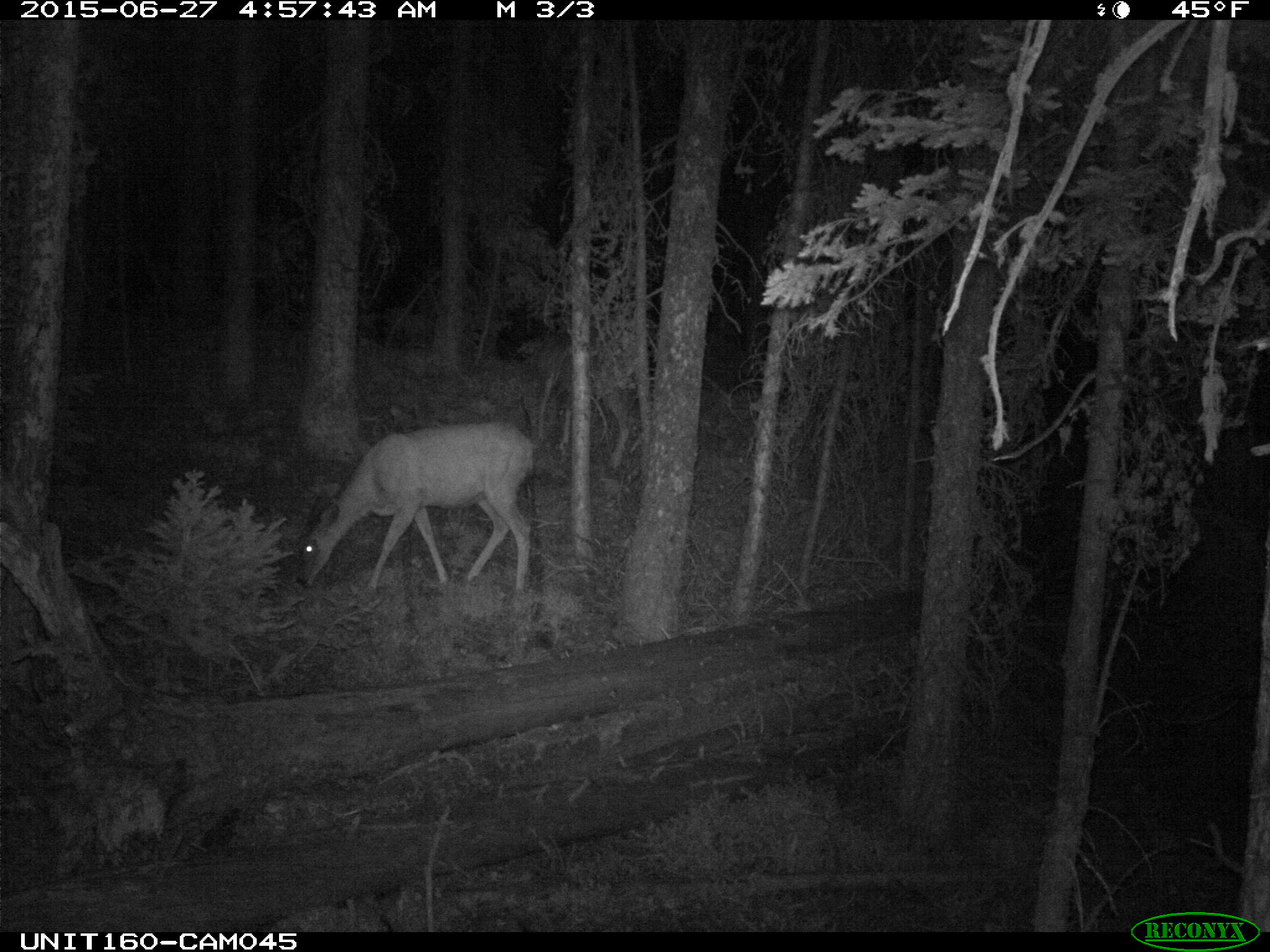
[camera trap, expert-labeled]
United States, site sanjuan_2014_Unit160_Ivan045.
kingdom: Animalia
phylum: Chordata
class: Mammalia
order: Artiodactyla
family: Cervidae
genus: Odocoileus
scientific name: Odocoileus hemionus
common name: mule deer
Odocoileus hemionus (mule deer).